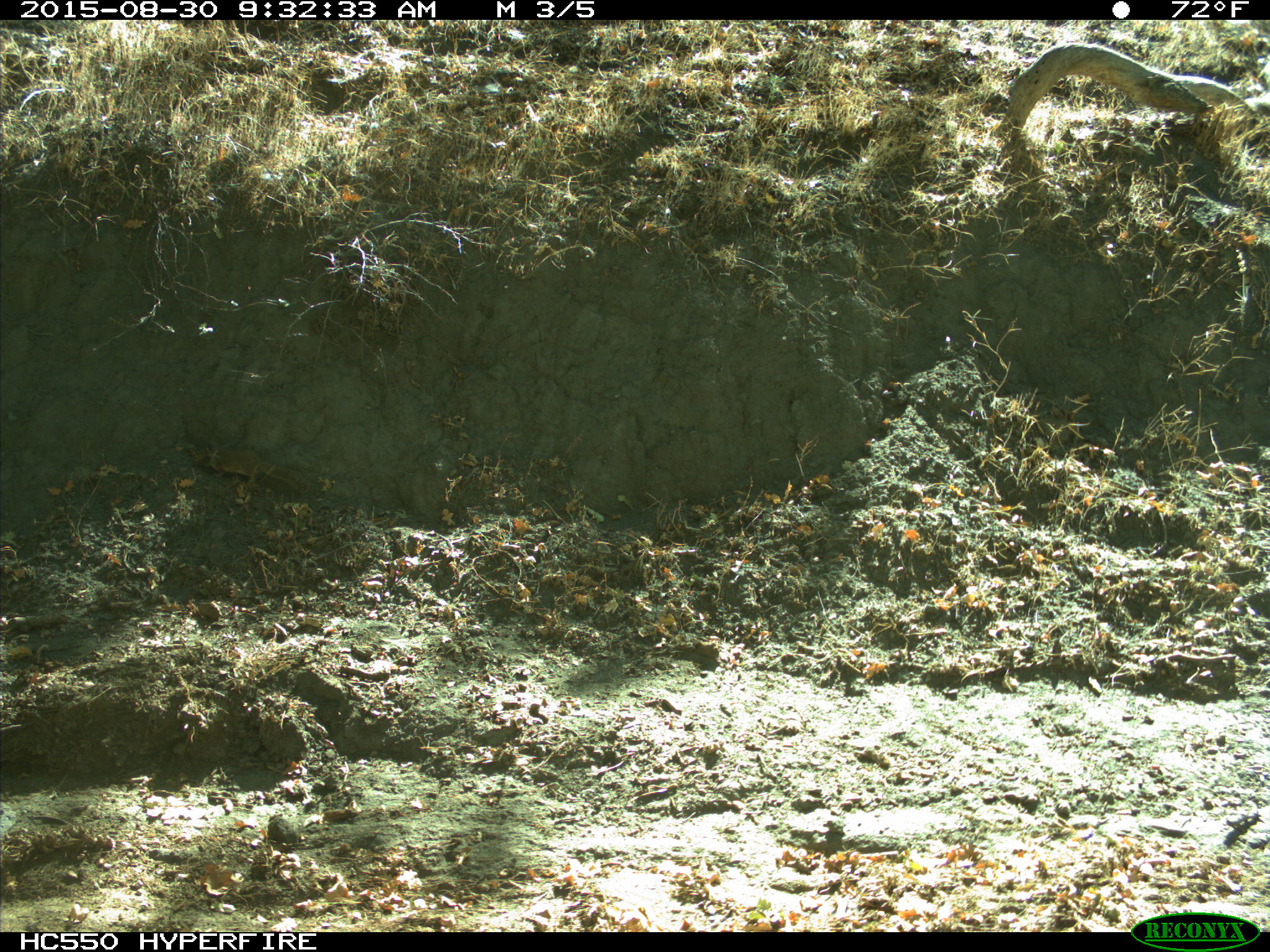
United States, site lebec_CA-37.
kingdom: Animalia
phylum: Chordata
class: Mammalia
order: Rodentia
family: Sciuridae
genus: Otospermophilus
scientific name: Otospermophilus beecheyi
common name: california ground squirrel